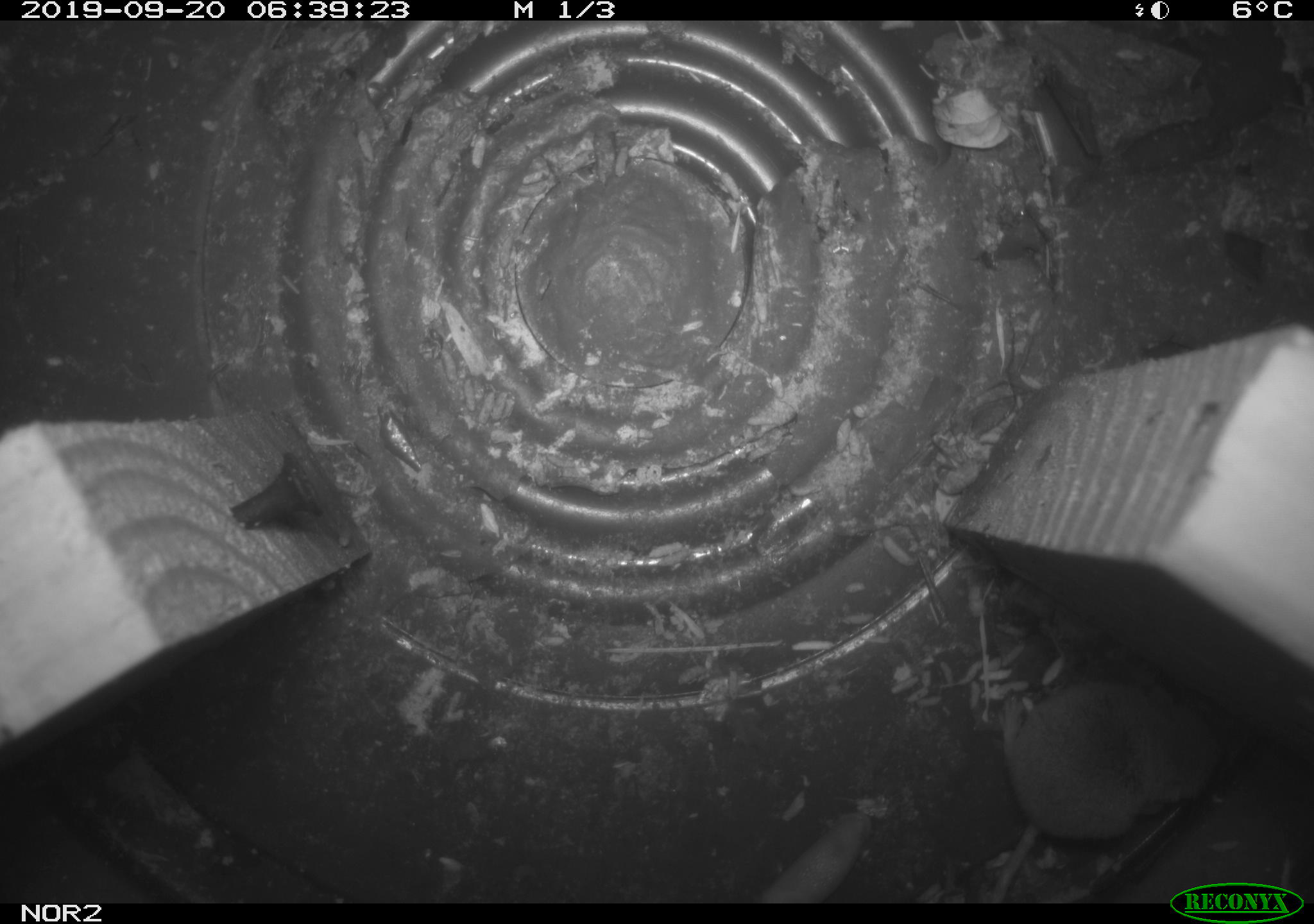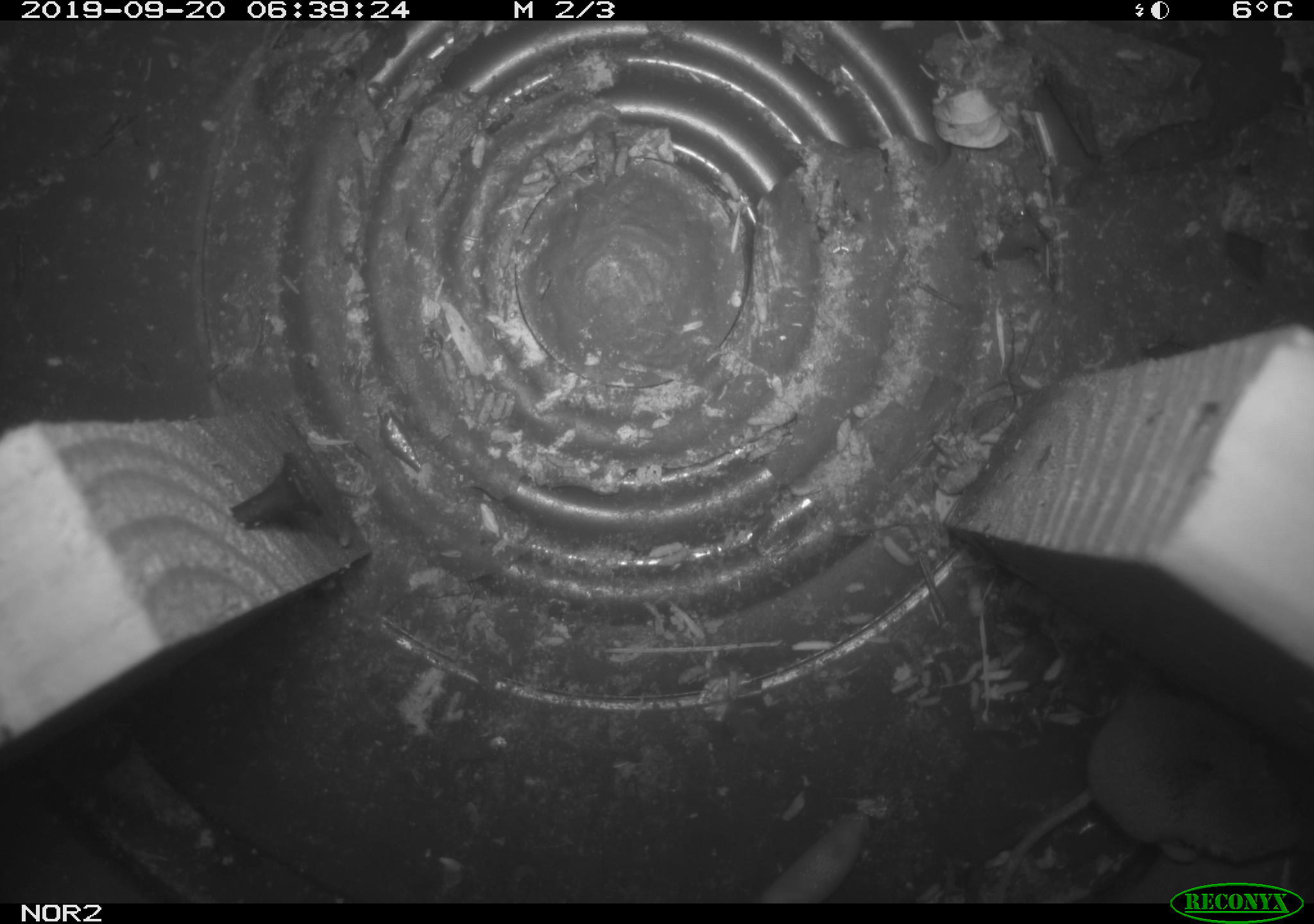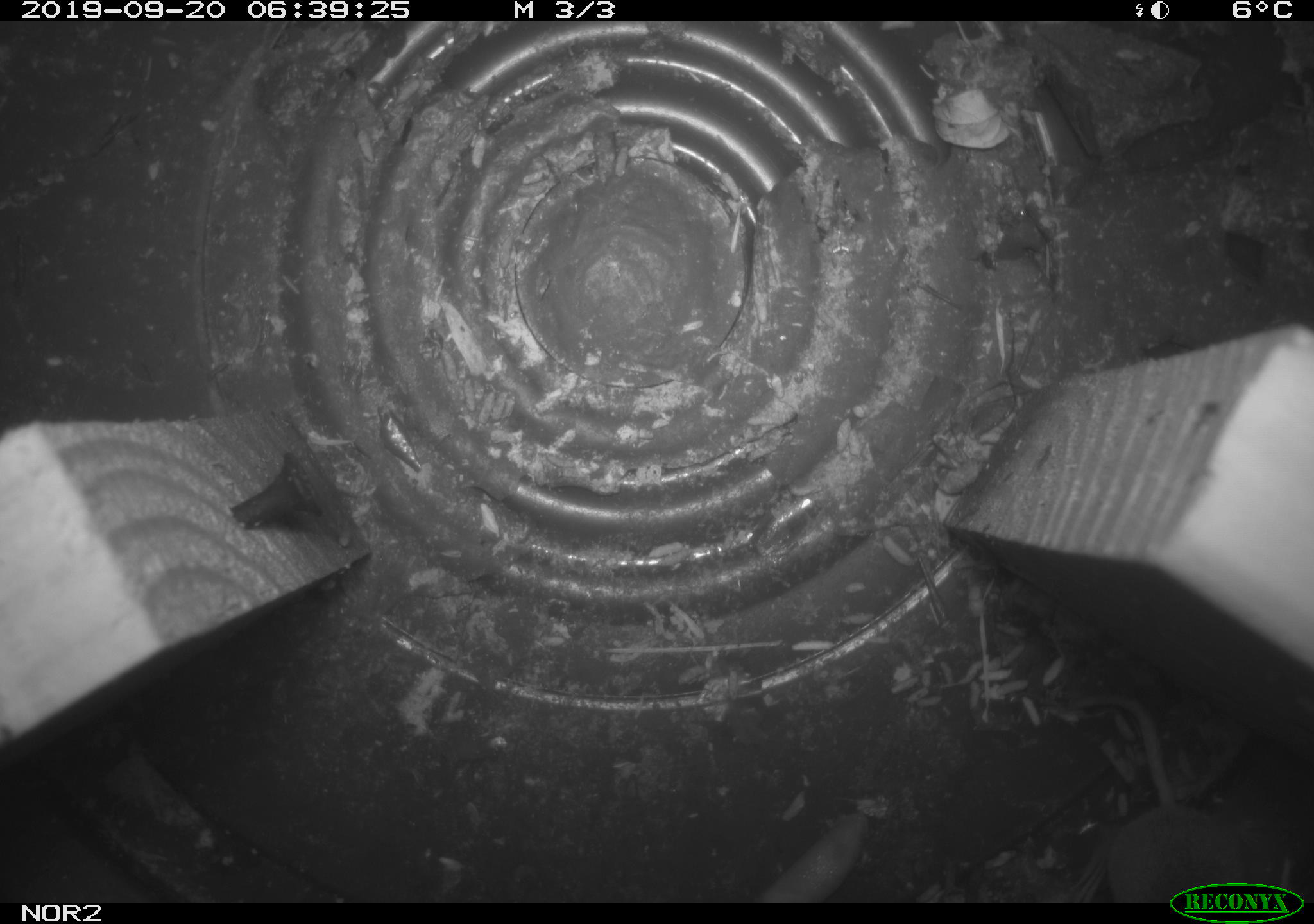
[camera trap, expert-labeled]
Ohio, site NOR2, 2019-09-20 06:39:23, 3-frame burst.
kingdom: Animalia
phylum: Chordata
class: Mammalia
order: Eulipotyphla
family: Soricidae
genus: Sorex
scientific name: Sorex cinereus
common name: masked shrew